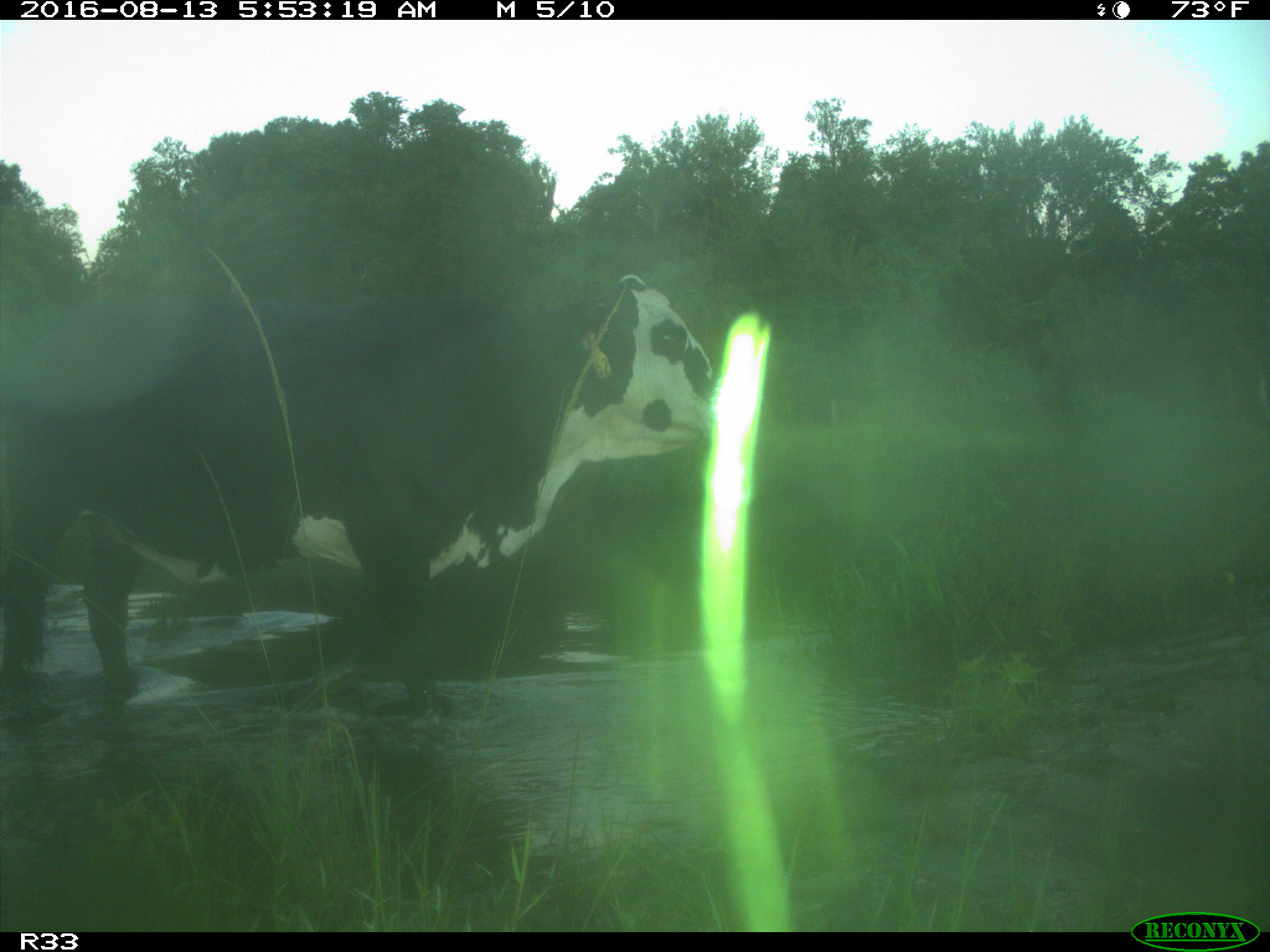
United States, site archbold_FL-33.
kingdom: Animalia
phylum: Chordata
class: Mammalia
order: Artiodactyla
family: Bovidae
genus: Bos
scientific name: Bos taurus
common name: domestic cow